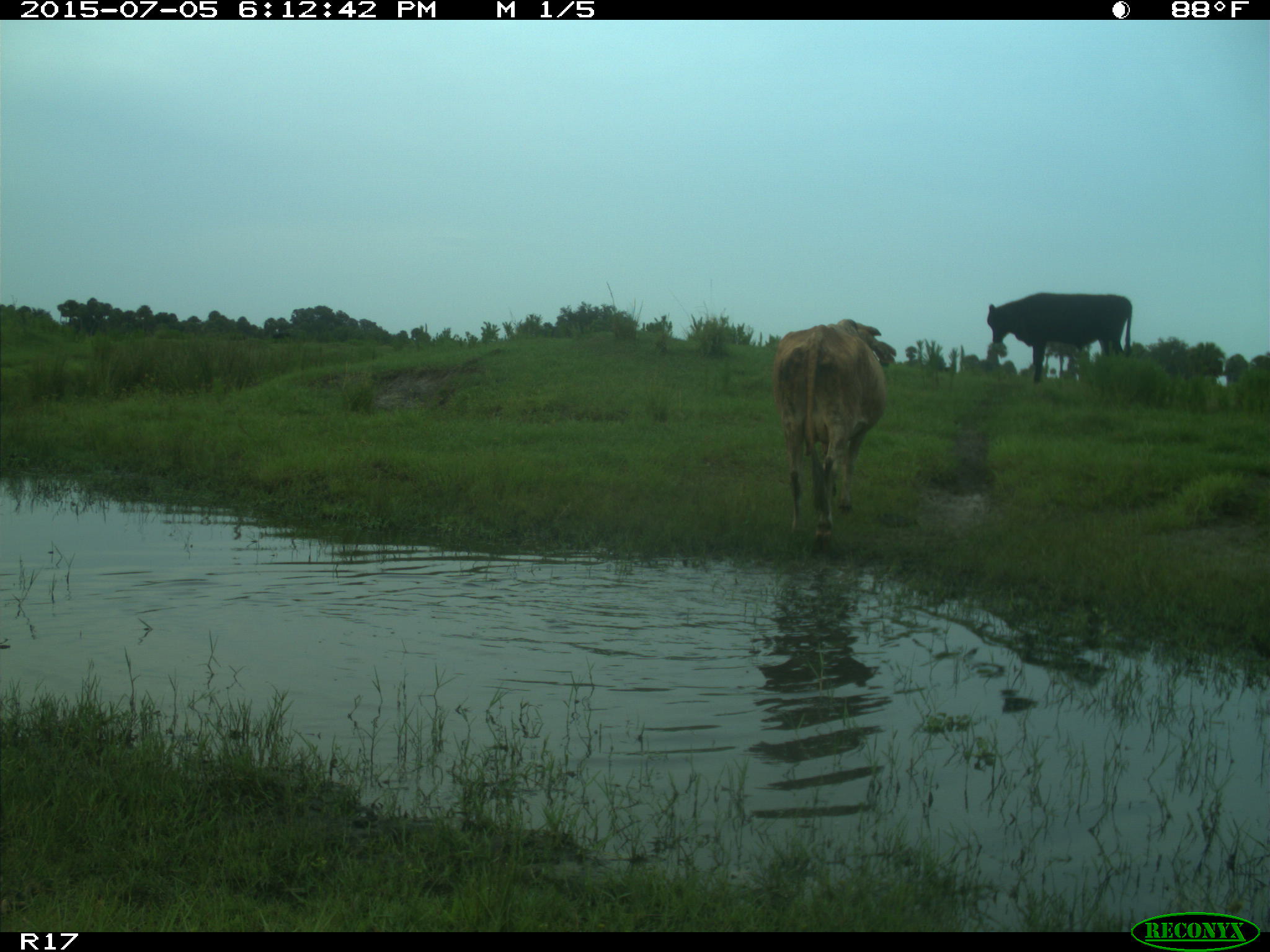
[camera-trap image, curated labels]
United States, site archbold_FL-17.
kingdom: Animalia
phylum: Chordata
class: Mammalia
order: Artiodactyla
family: Bovidae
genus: Bos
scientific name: Bos taurus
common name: domestic cow